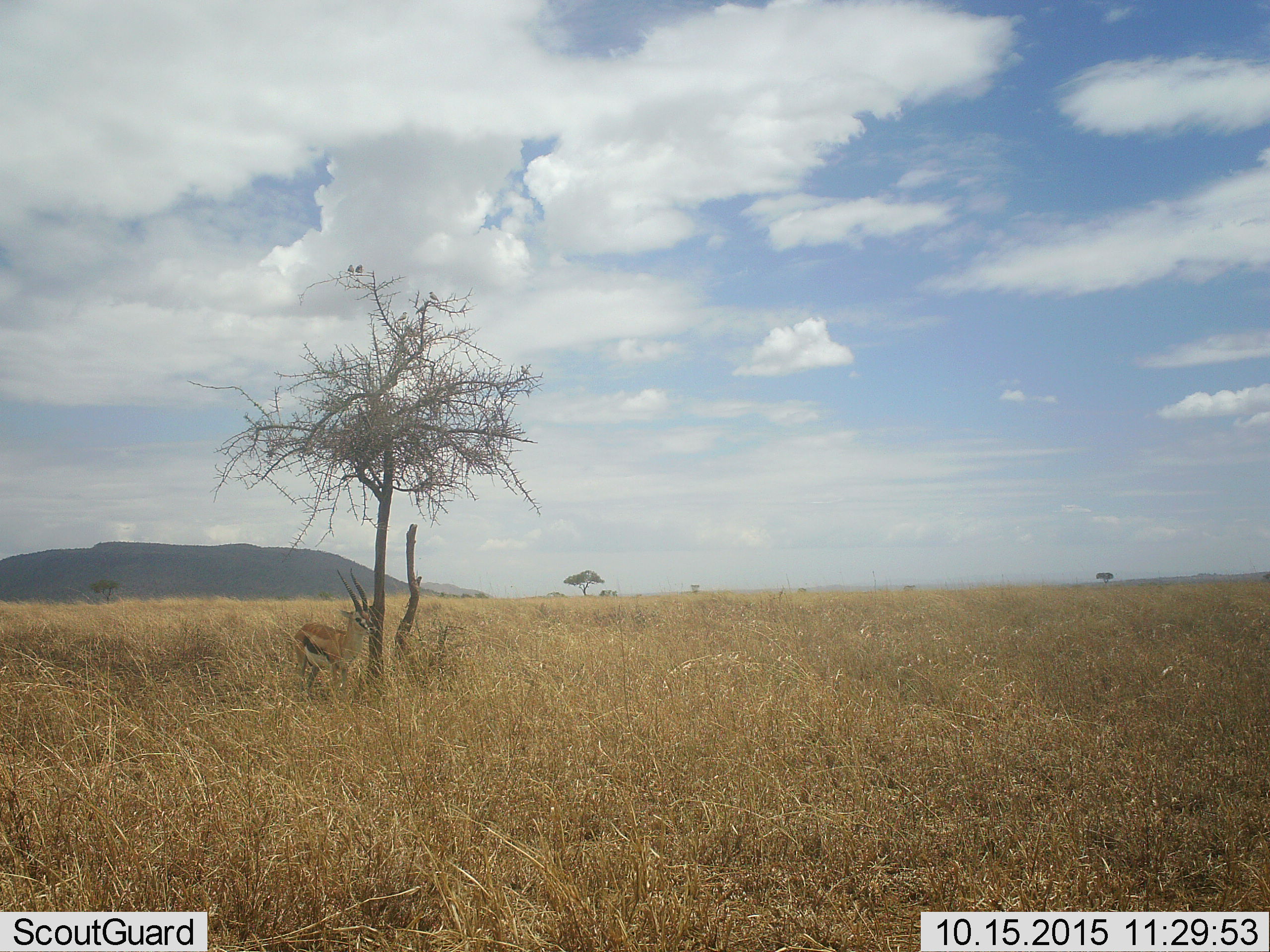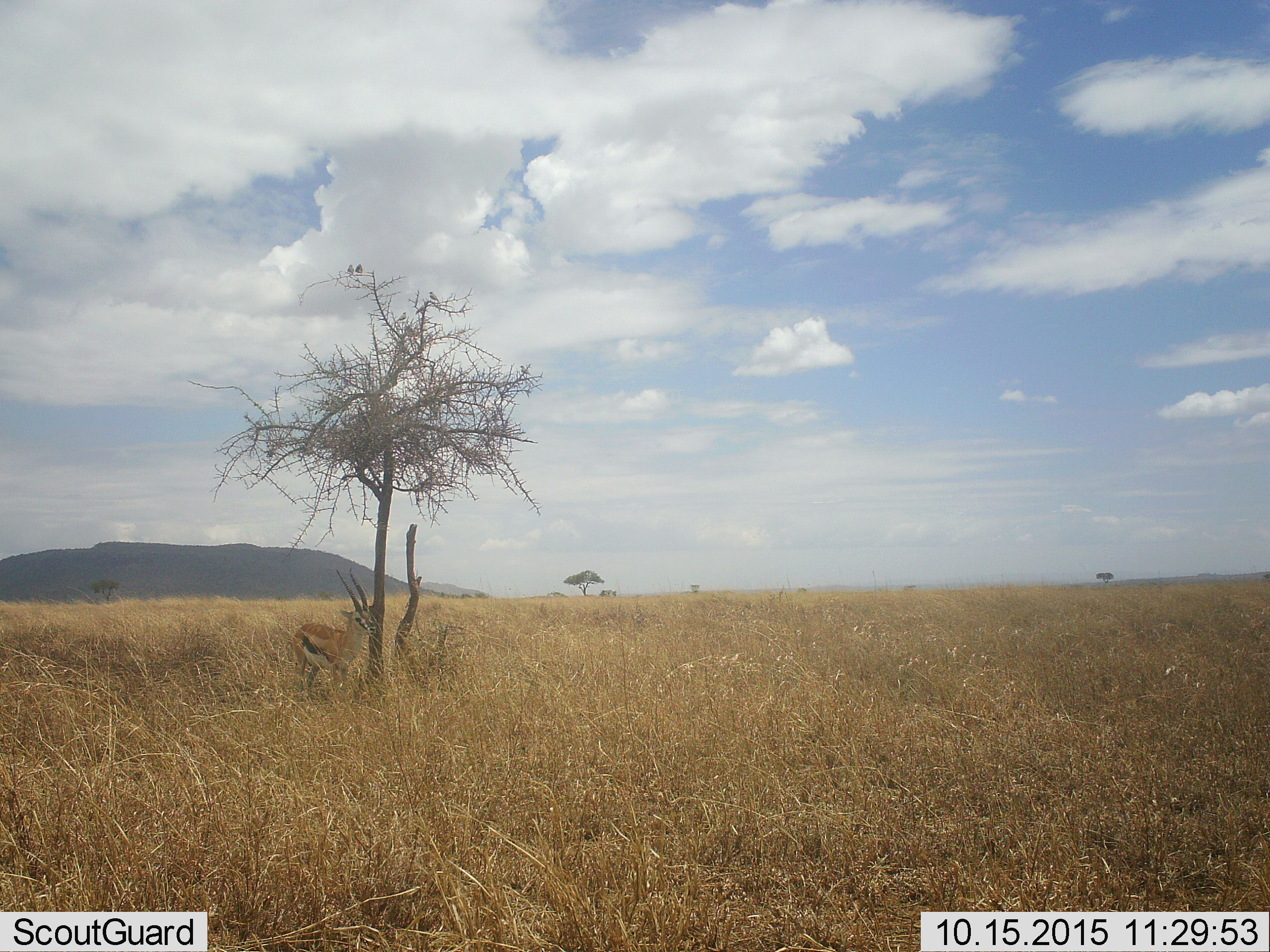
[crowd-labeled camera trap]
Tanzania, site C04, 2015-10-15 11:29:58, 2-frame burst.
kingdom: Animalia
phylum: Chordata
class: Mammalia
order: Artiodactyla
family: Bovidae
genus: Eudorcas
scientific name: Eudorcas thomsonii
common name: thomson's gazelle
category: gazellethomsons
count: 1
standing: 100%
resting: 8%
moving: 0%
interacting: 0%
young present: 0%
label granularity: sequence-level